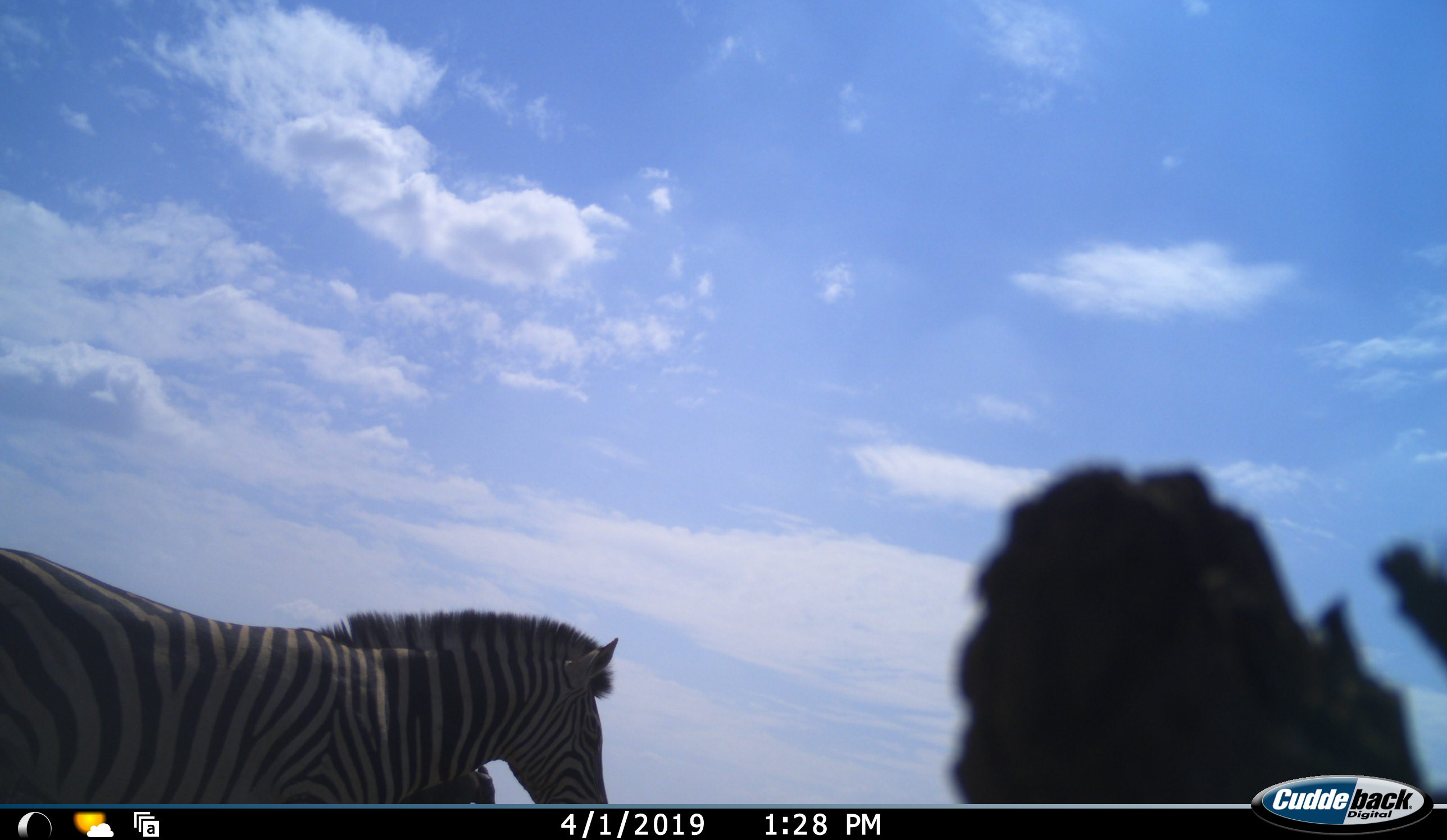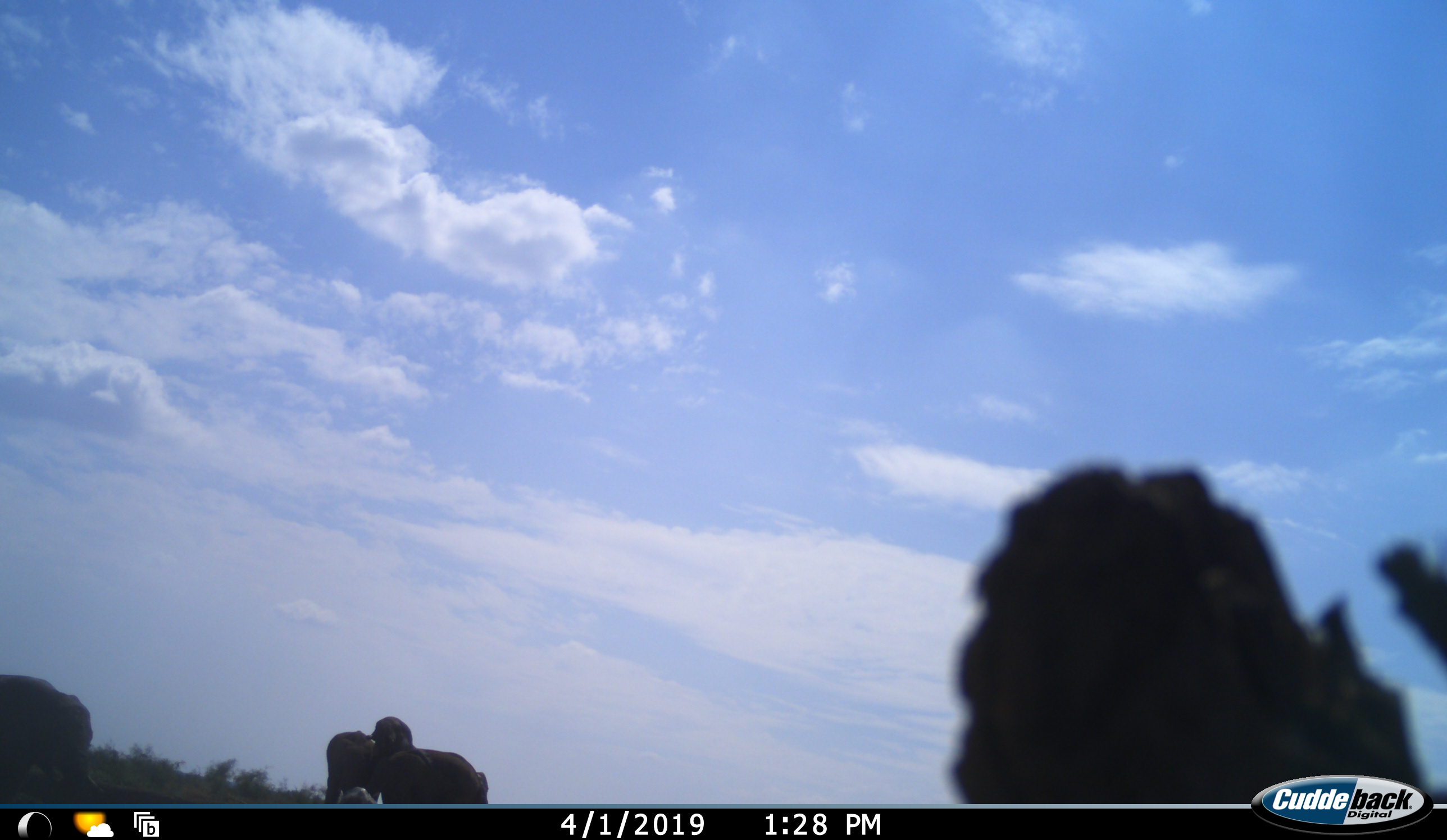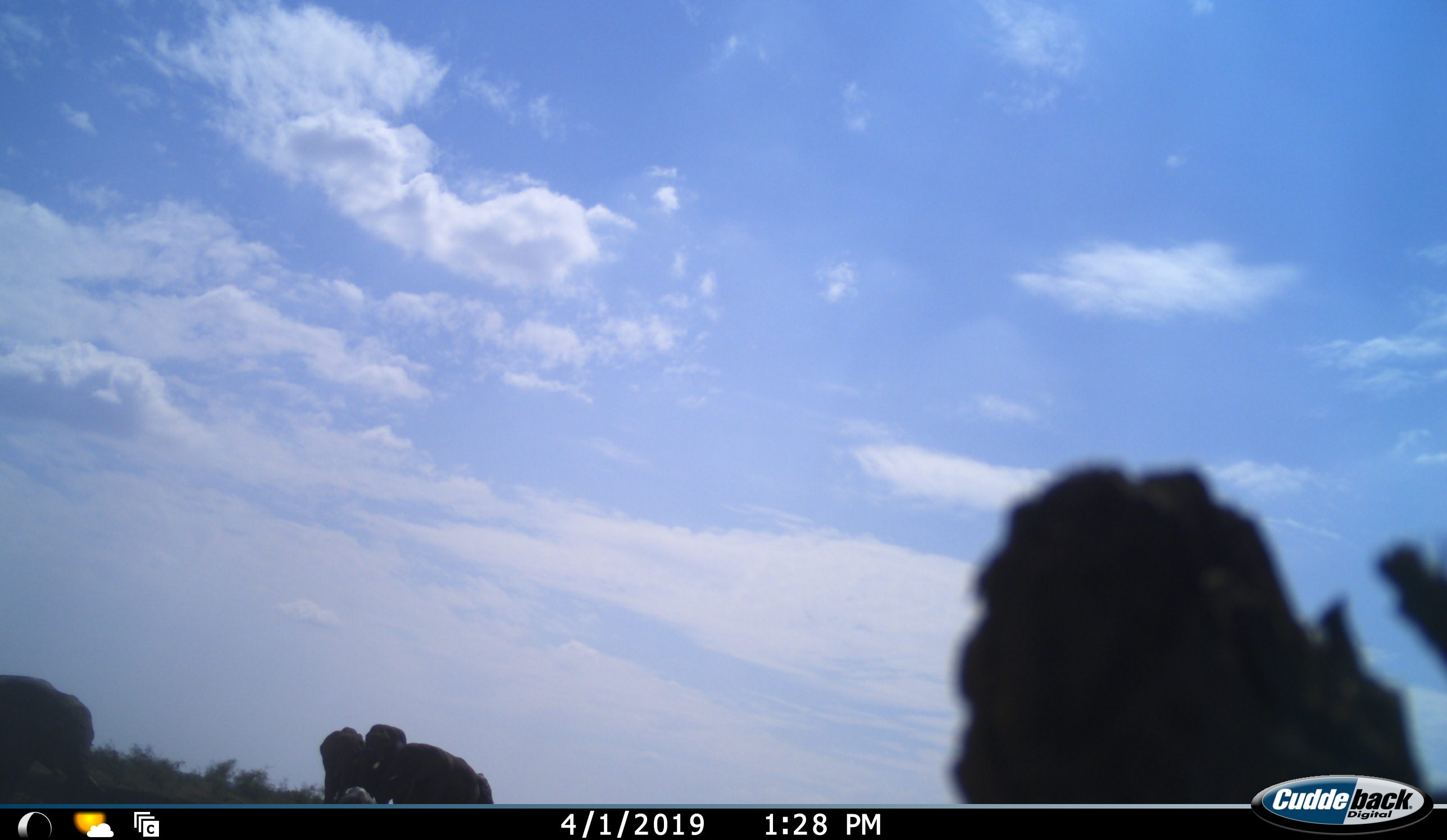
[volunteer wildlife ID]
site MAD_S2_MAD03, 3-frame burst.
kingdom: Animalia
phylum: Chordata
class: Mammalia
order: Perissodactyla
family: Equidae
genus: Equus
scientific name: Equus quagga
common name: plains zebra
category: zebraplains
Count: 1.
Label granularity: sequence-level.